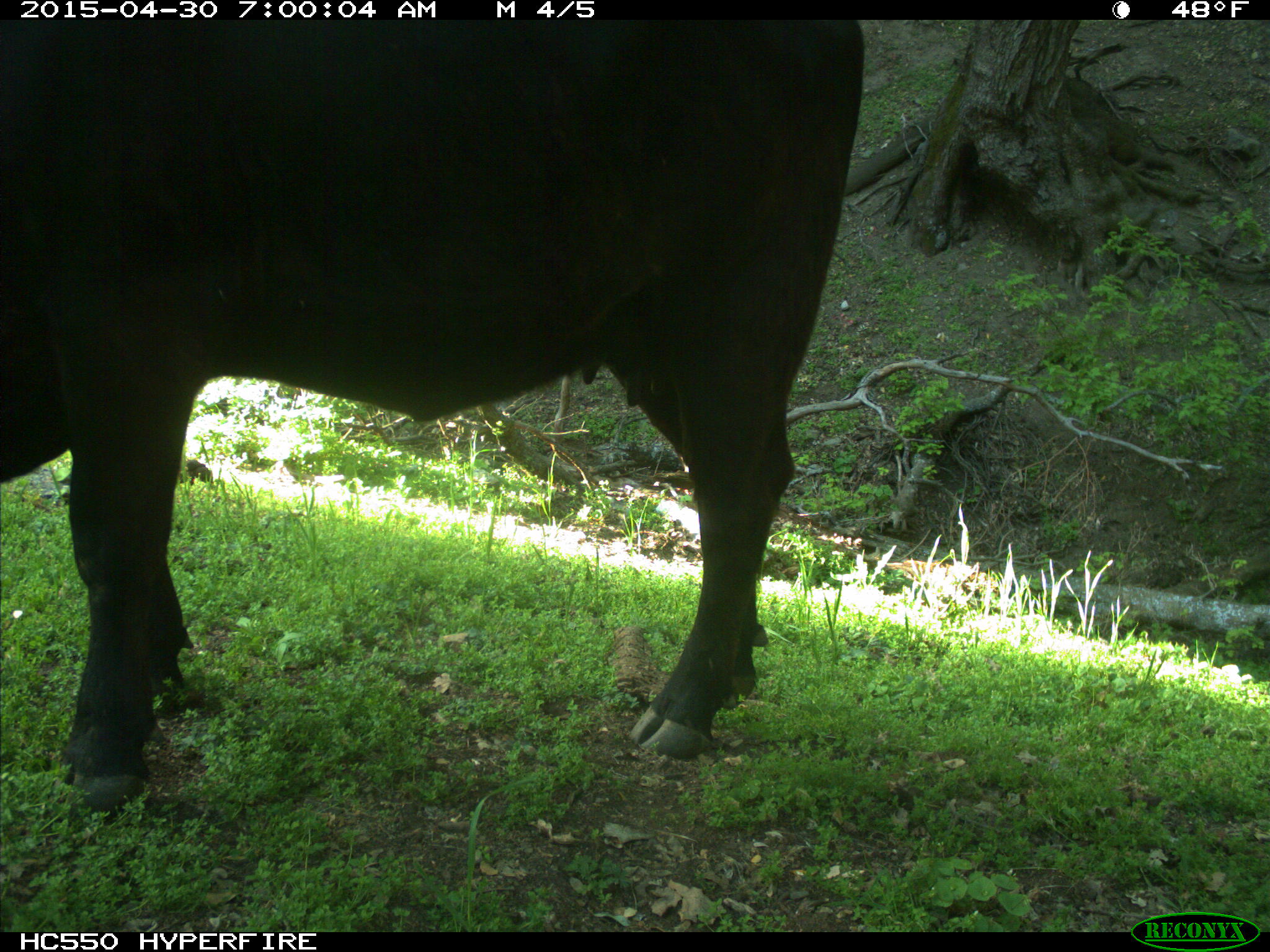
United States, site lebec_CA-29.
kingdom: Animalia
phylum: Chordata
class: Mammalia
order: Artiodactyla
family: Bovidae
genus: Bos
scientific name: Bos taurus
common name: domestic cow